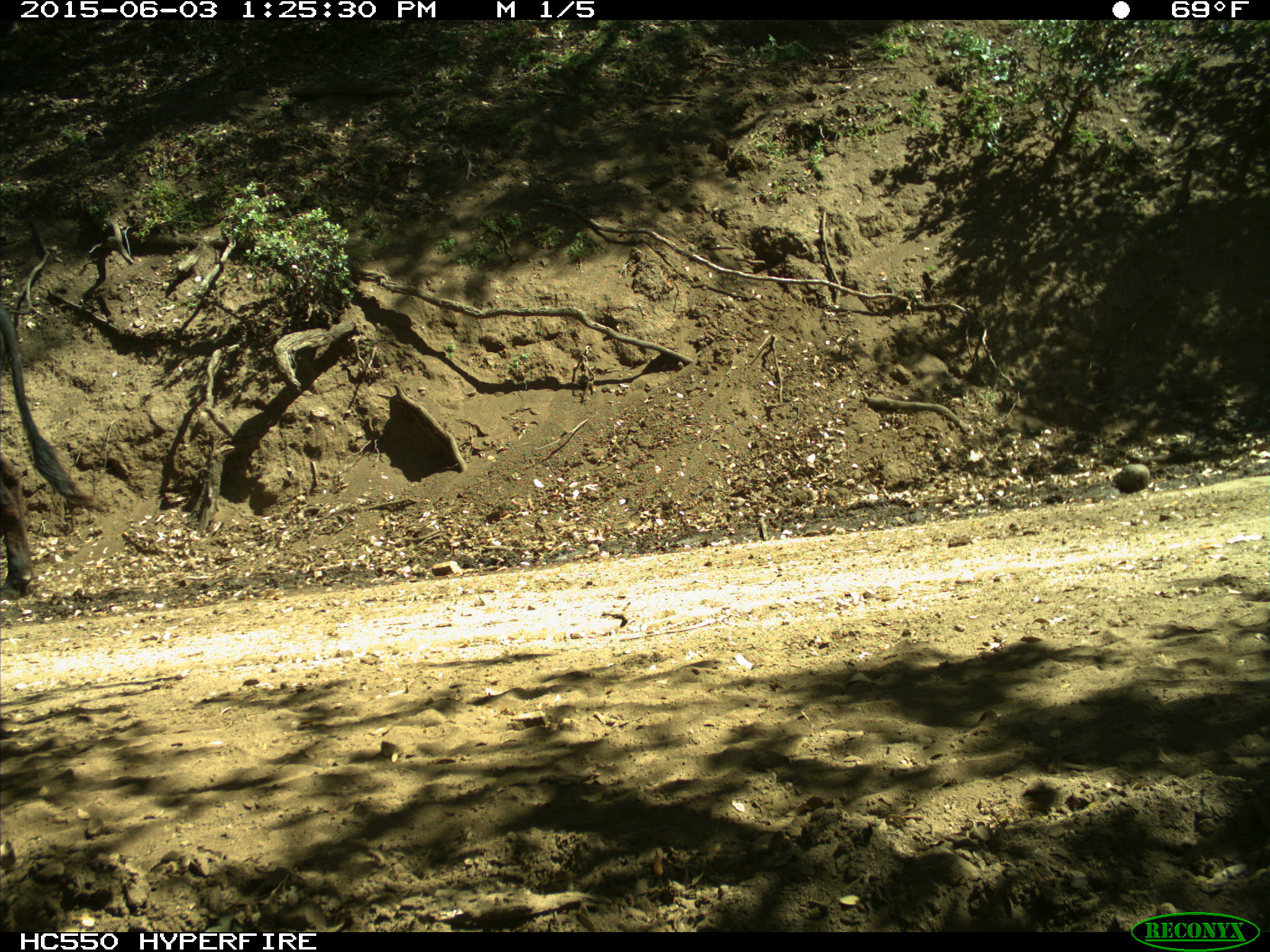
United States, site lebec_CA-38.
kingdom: Animalia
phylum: Chordata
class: Mammalia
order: Artiodactyla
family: Bovidae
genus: Bos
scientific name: Bos taurus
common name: domestic cow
Bos taurus (domestic cow).